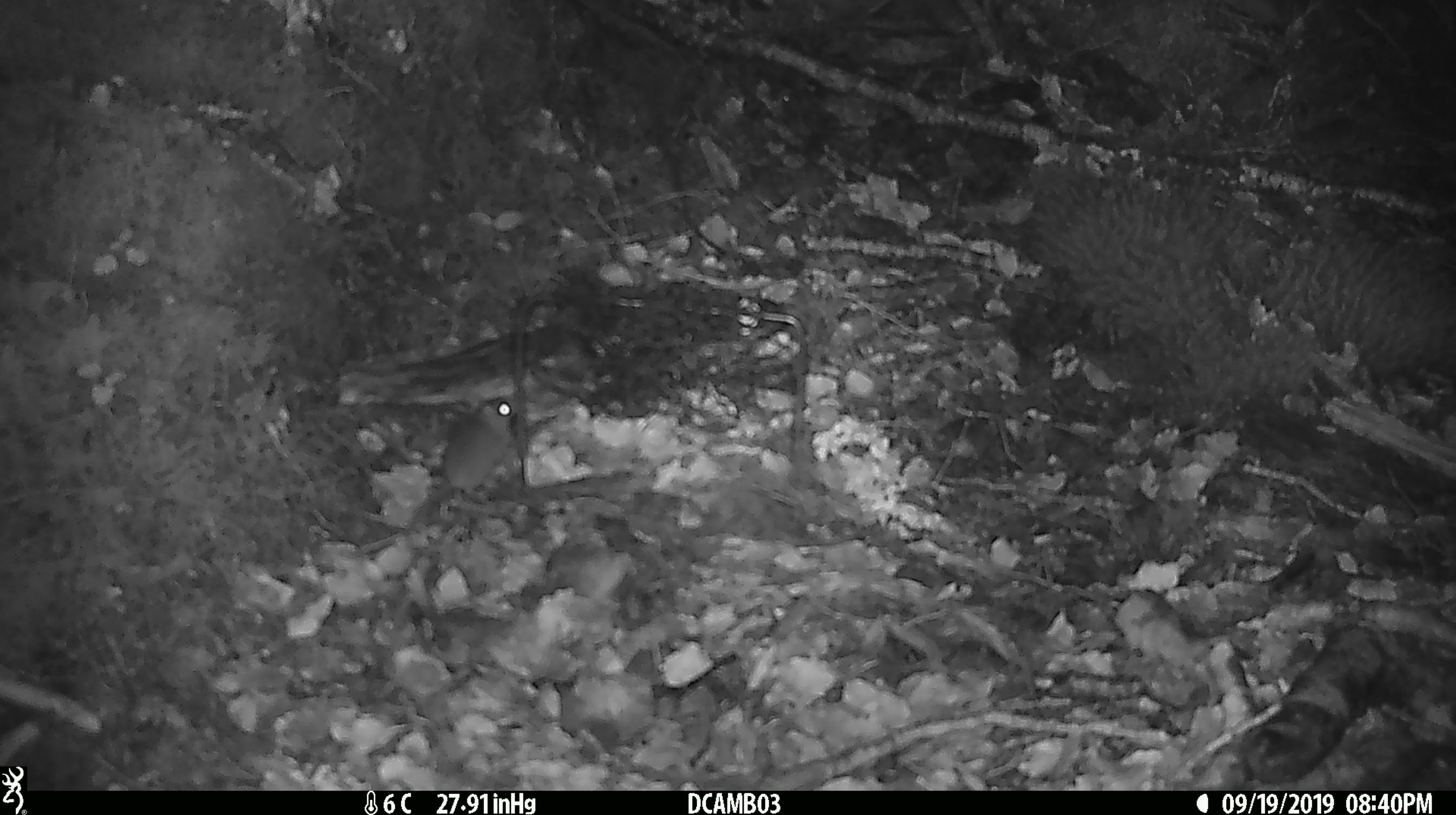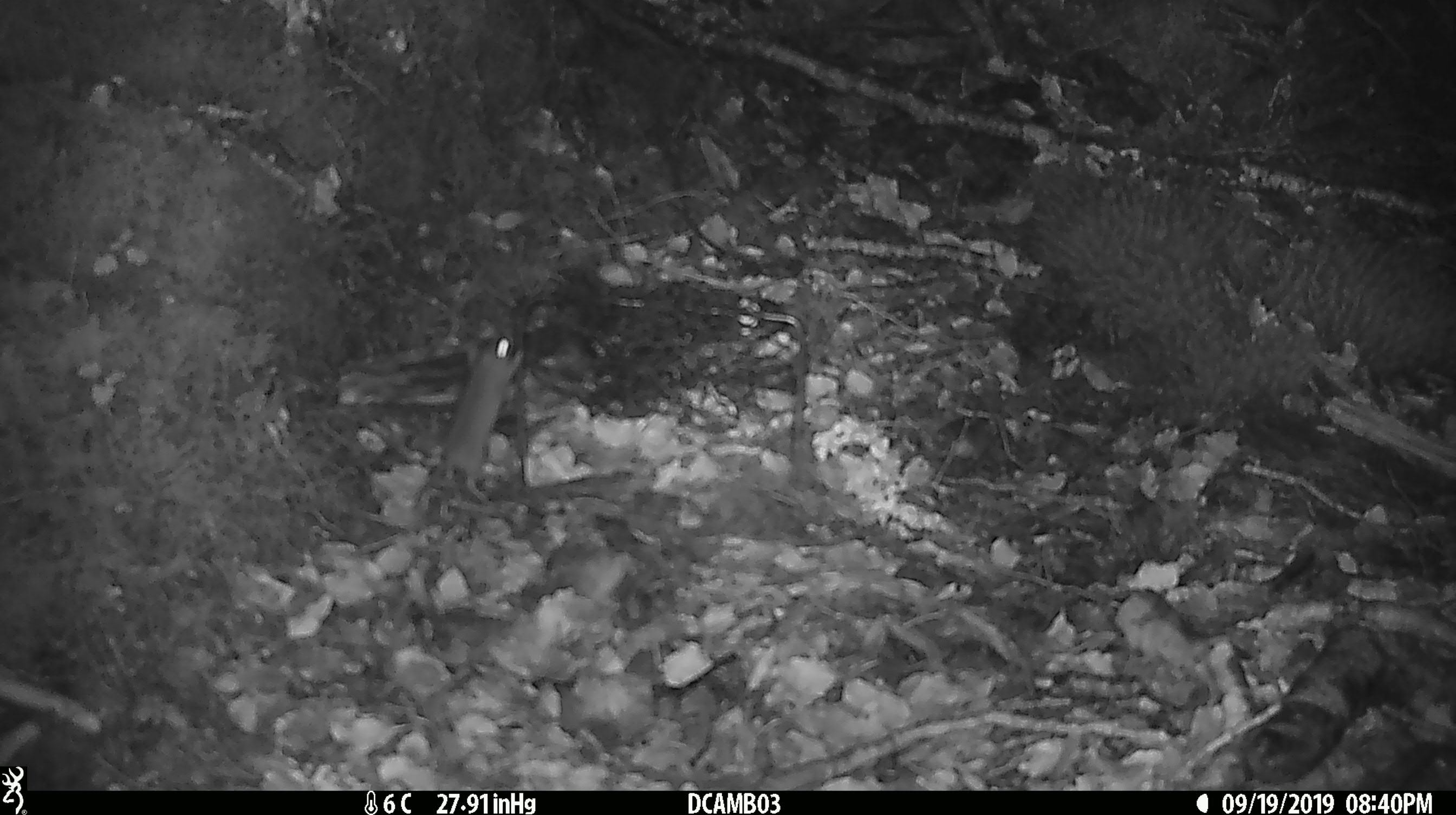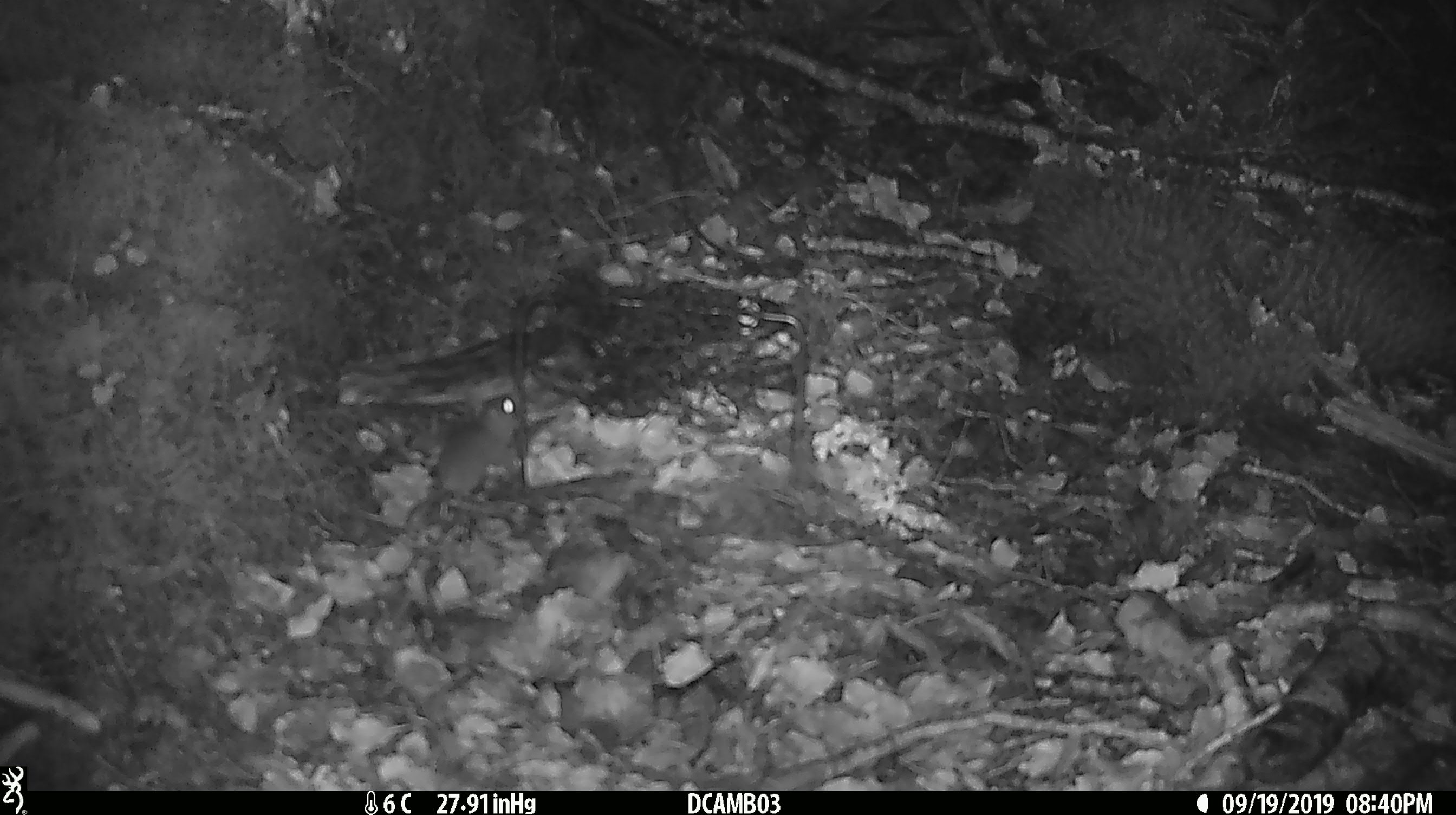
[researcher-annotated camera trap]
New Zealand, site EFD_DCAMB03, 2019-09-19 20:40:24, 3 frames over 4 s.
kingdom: Animalia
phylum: Chordata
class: Mammalia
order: Rodentia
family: Muridae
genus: Mus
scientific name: Mus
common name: mouse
Mouse (Mus).